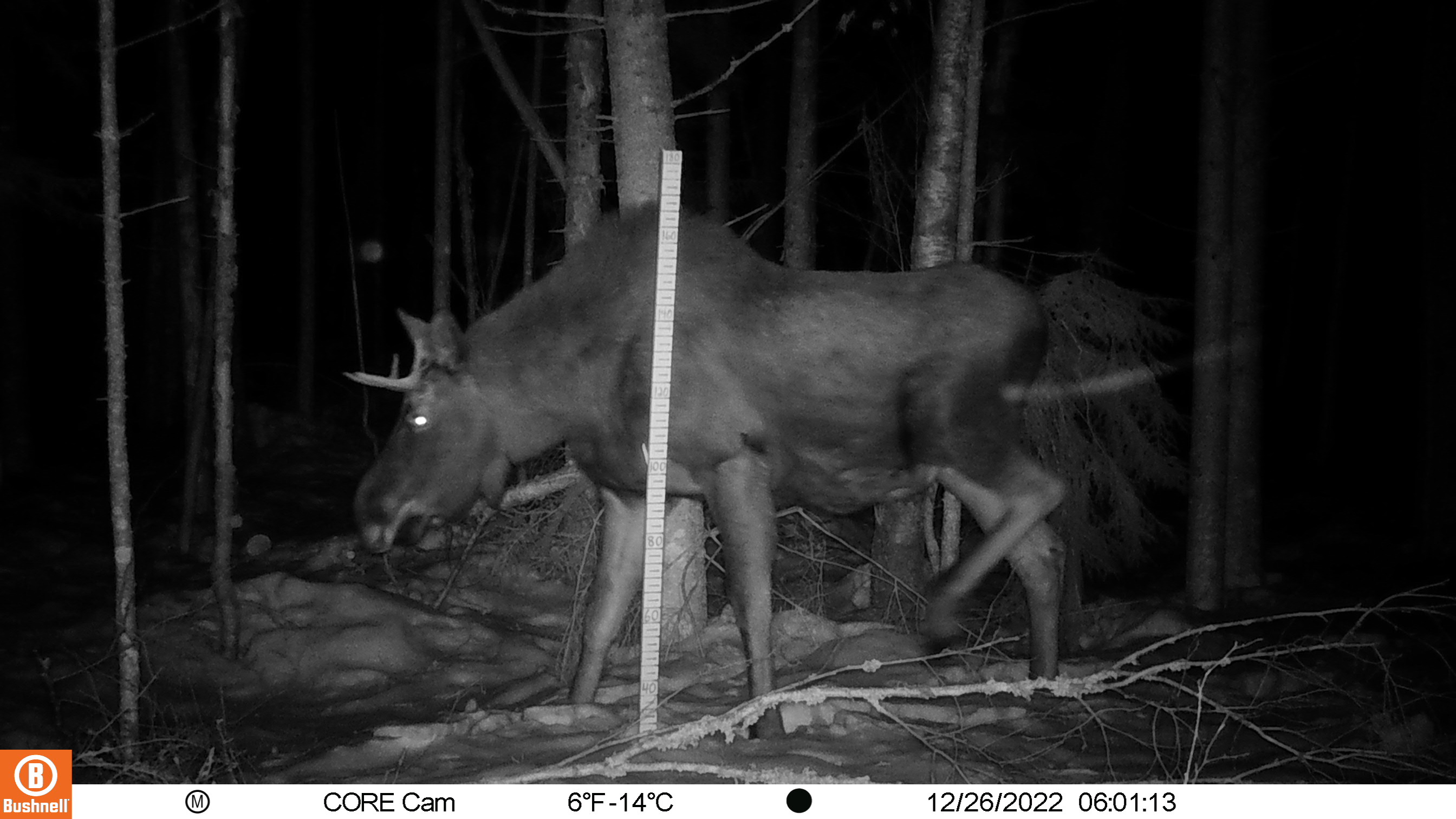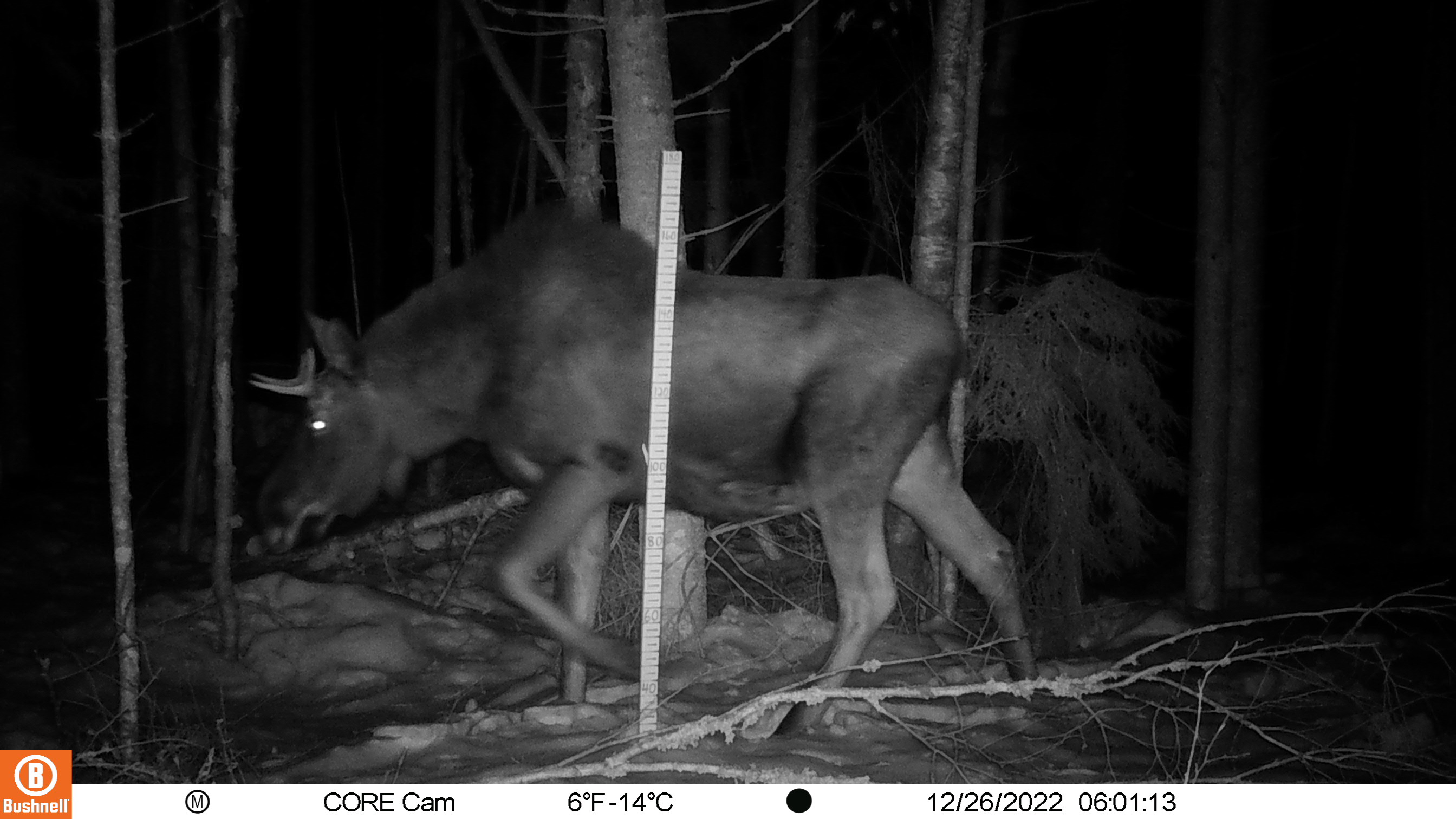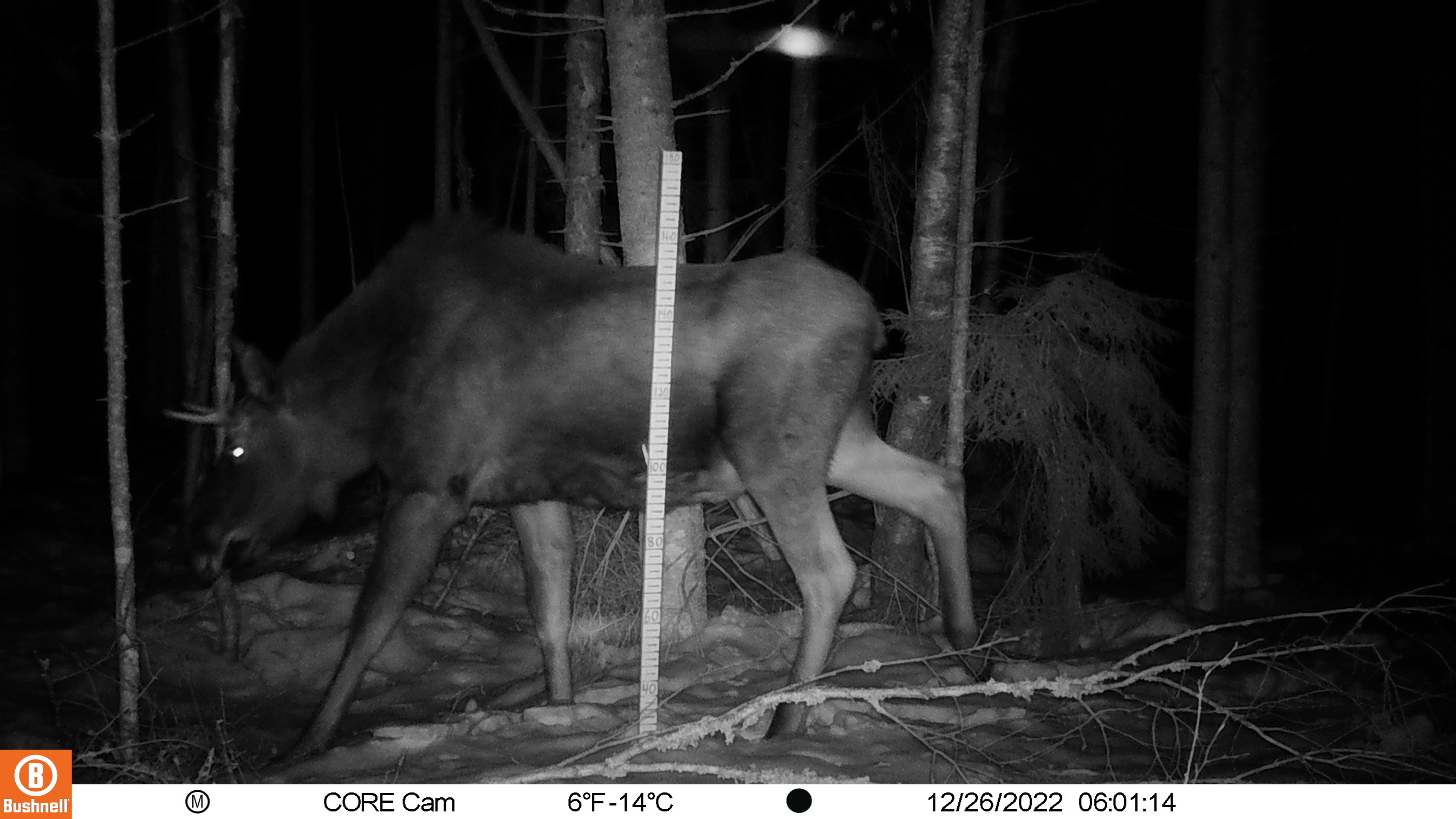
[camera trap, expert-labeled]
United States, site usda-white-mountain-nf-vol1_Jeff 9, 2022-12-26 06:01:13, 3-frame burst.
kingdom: Animalia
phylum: Chordata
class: Mammalia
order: Artiodactyla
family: Cervidae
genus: Alces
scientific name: Alces alces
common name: moose